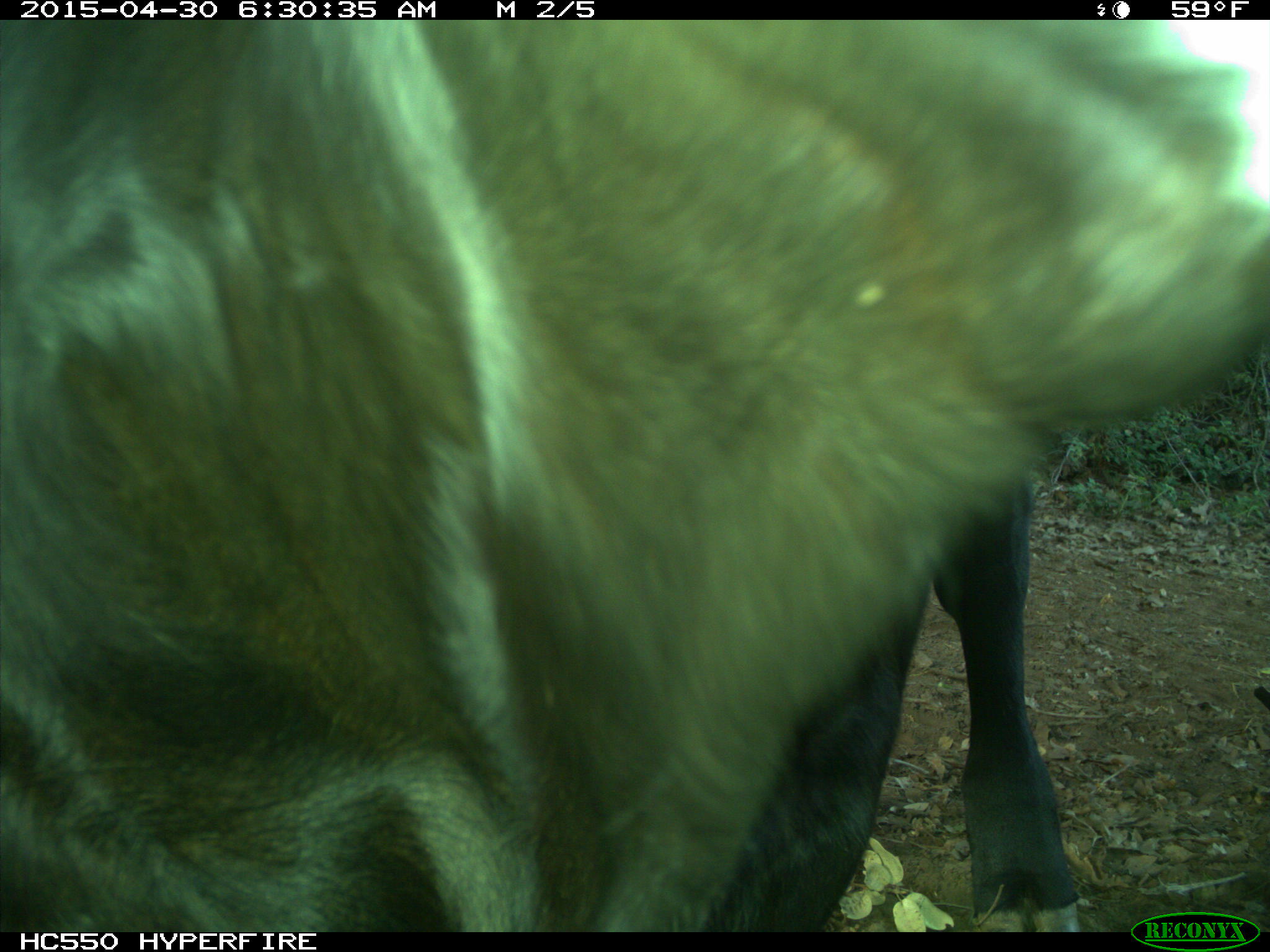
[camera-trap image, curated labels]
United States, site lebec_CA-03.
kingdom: Animalia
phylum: Chordata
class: Mammalia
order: Artiodactyla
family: Bovidae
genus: Bos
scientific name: Bos taurus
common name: domestic cow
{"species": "Bos taurus (domestic cow)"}